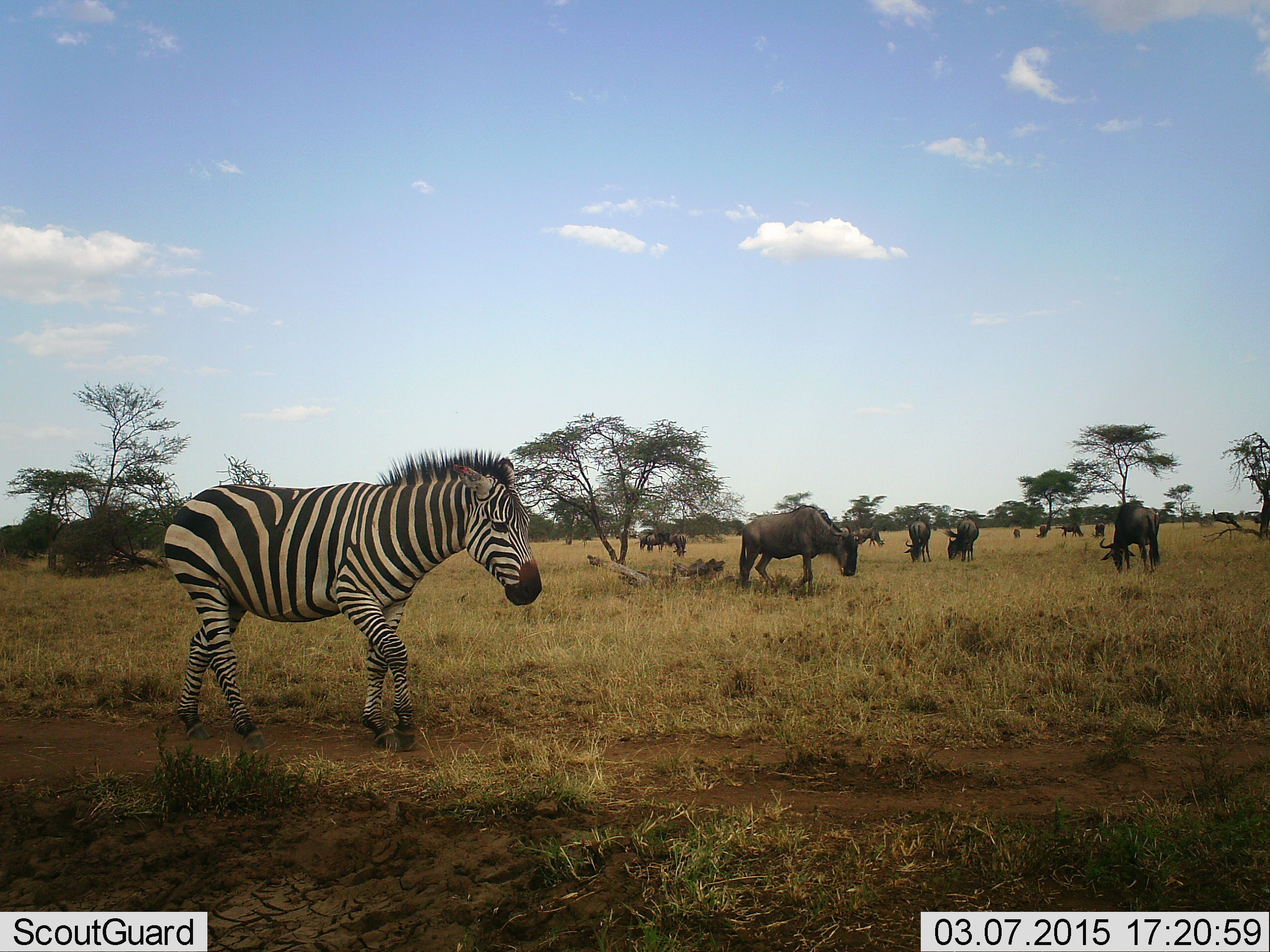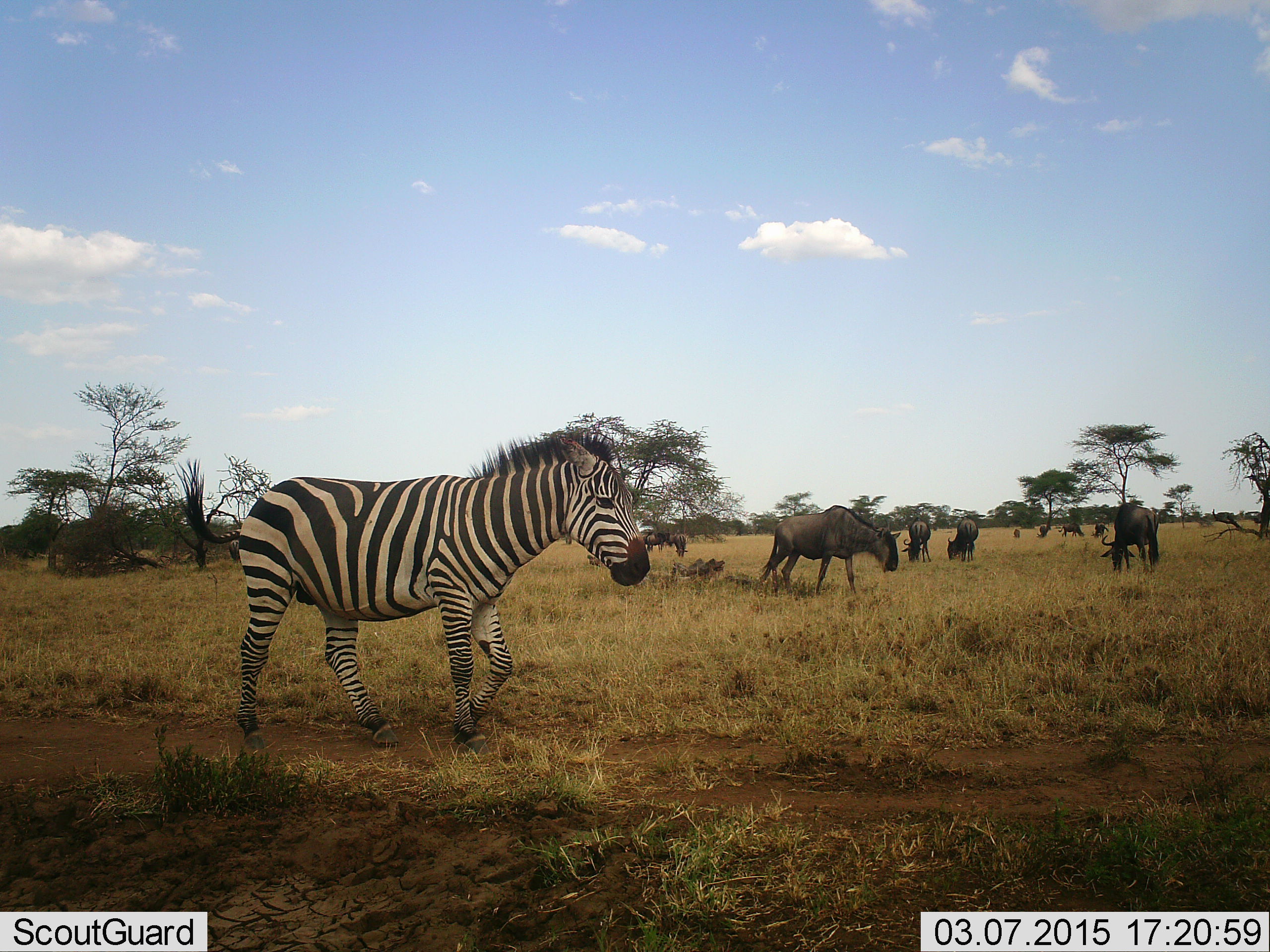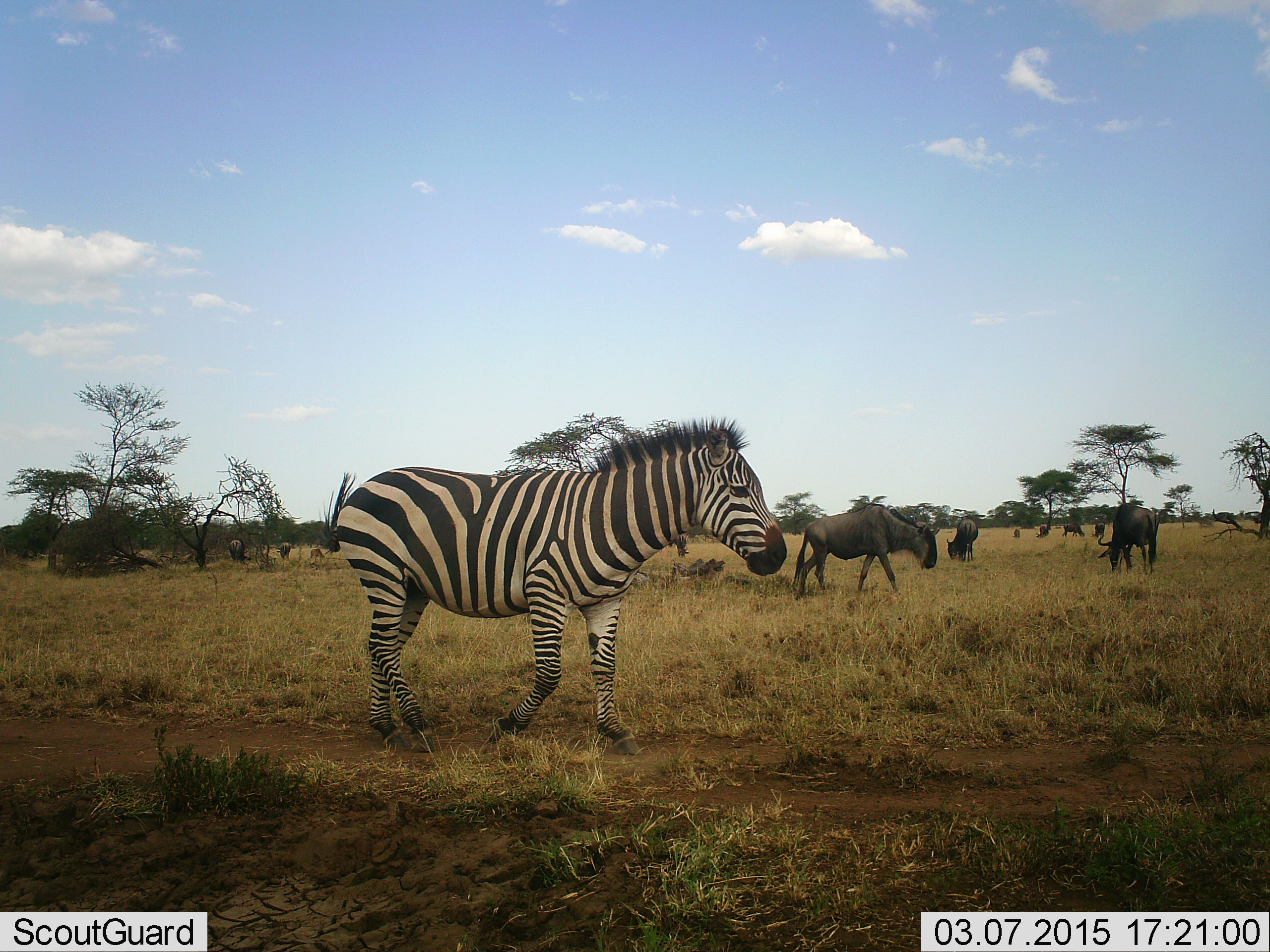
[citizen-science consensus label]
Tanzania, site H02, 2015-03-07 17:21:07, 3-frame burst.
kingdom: Animalia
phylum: Chordata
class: Mammalia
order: Artiodactyla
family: Bovidae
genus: Connochaetes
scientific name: Connochaetes taurinus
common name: blue wildebeest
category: wildebeest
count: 10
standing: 40%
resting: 0%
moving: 50%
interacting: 0%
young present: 0%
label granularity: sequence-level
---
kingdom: Animalia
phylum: Chordata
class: Mammalia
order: Perissodactyla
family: Equidae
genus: Equus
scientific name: Equus quagga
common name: plains zebra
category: zebra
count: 1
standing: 0%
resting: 0%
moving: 100%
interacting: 0%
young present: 0%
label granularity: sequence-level